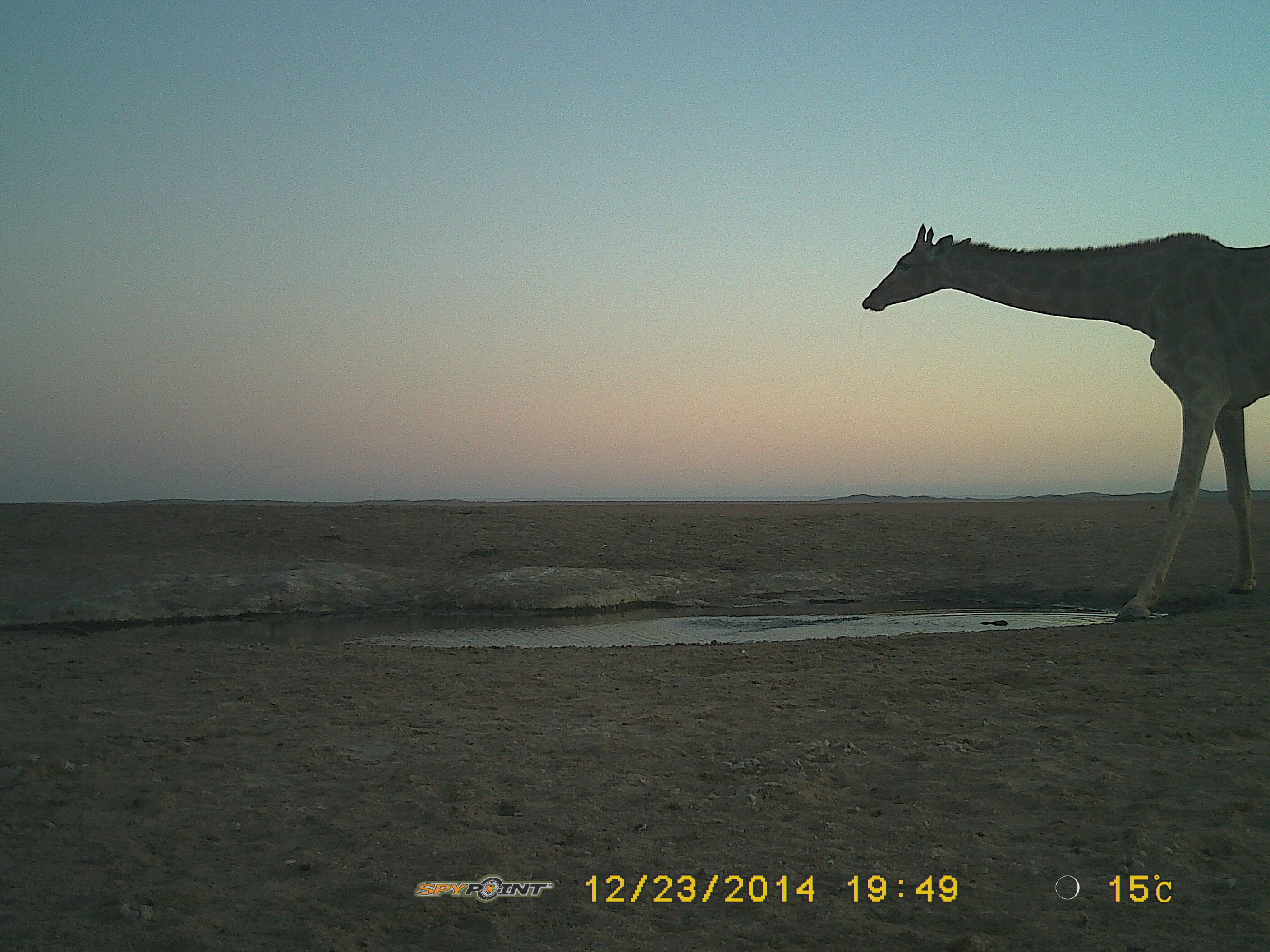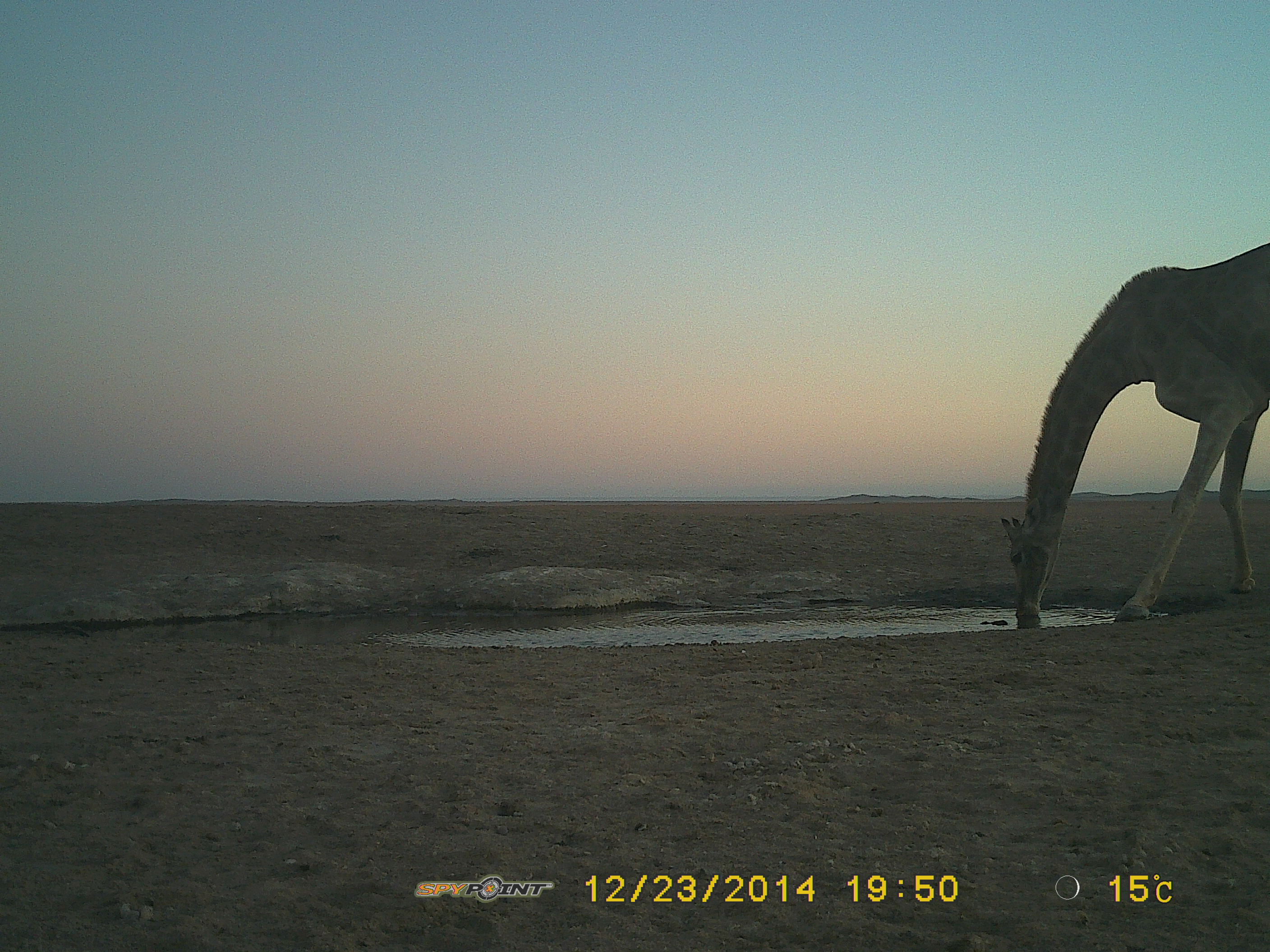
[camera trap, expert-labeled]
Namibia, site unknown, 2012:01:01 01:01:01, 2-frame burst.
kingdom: Animalia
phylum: Chordata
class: Mammalia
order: Artiodactyla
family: Giraffidae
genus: Giraffa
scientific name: Giraffa camelopardalis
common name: giraffe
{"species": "Giraffa camelopardalis (giraffe)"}